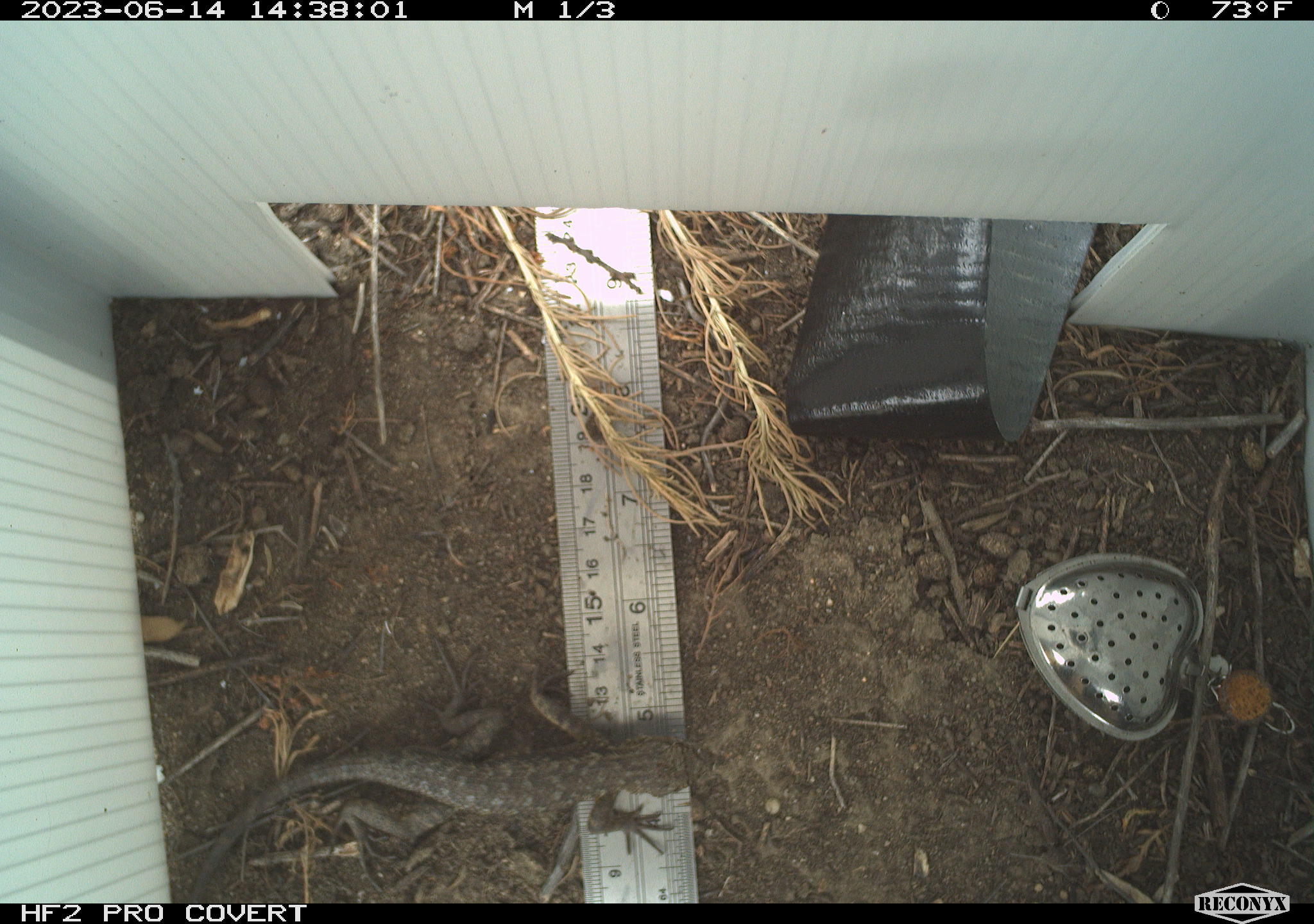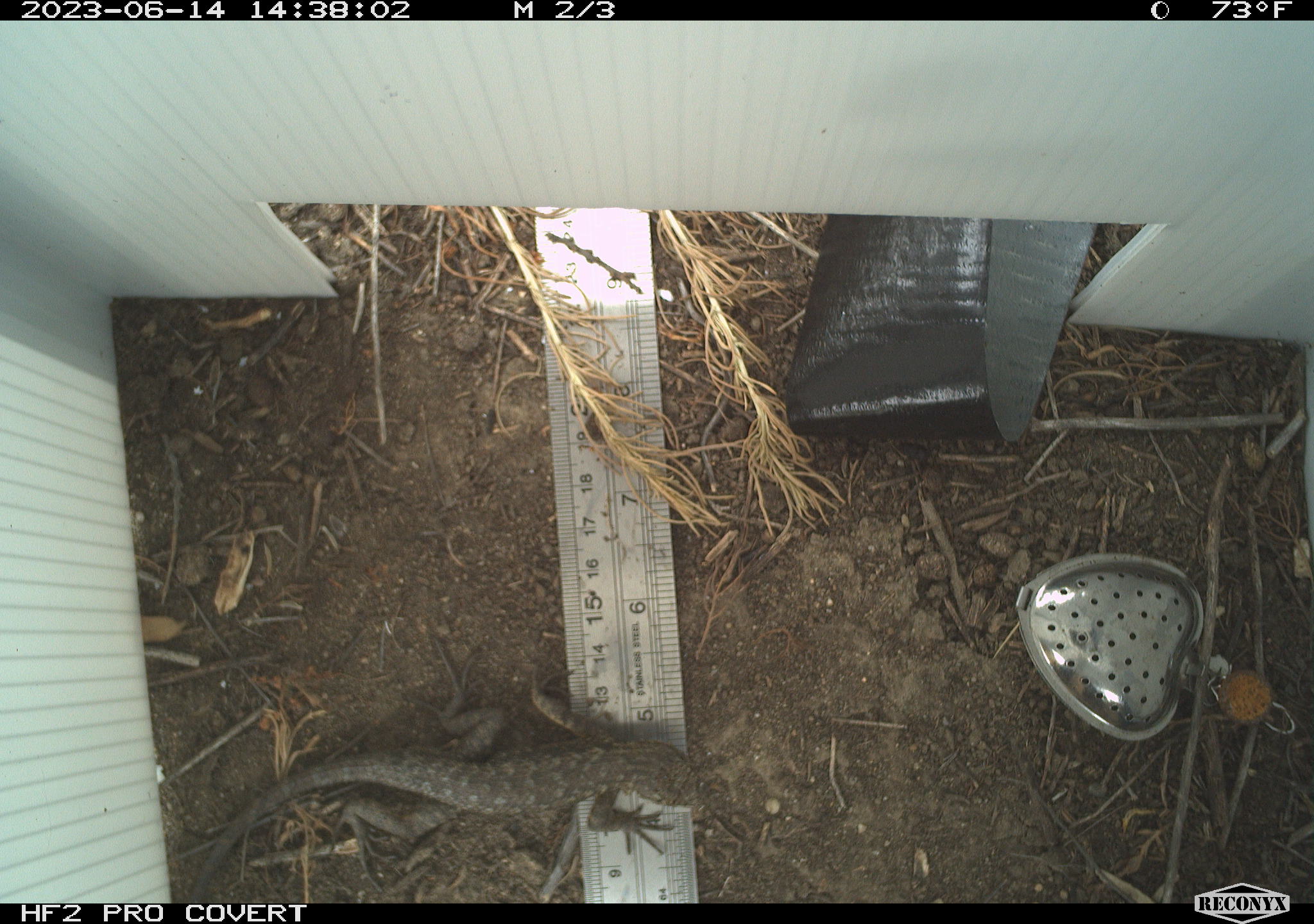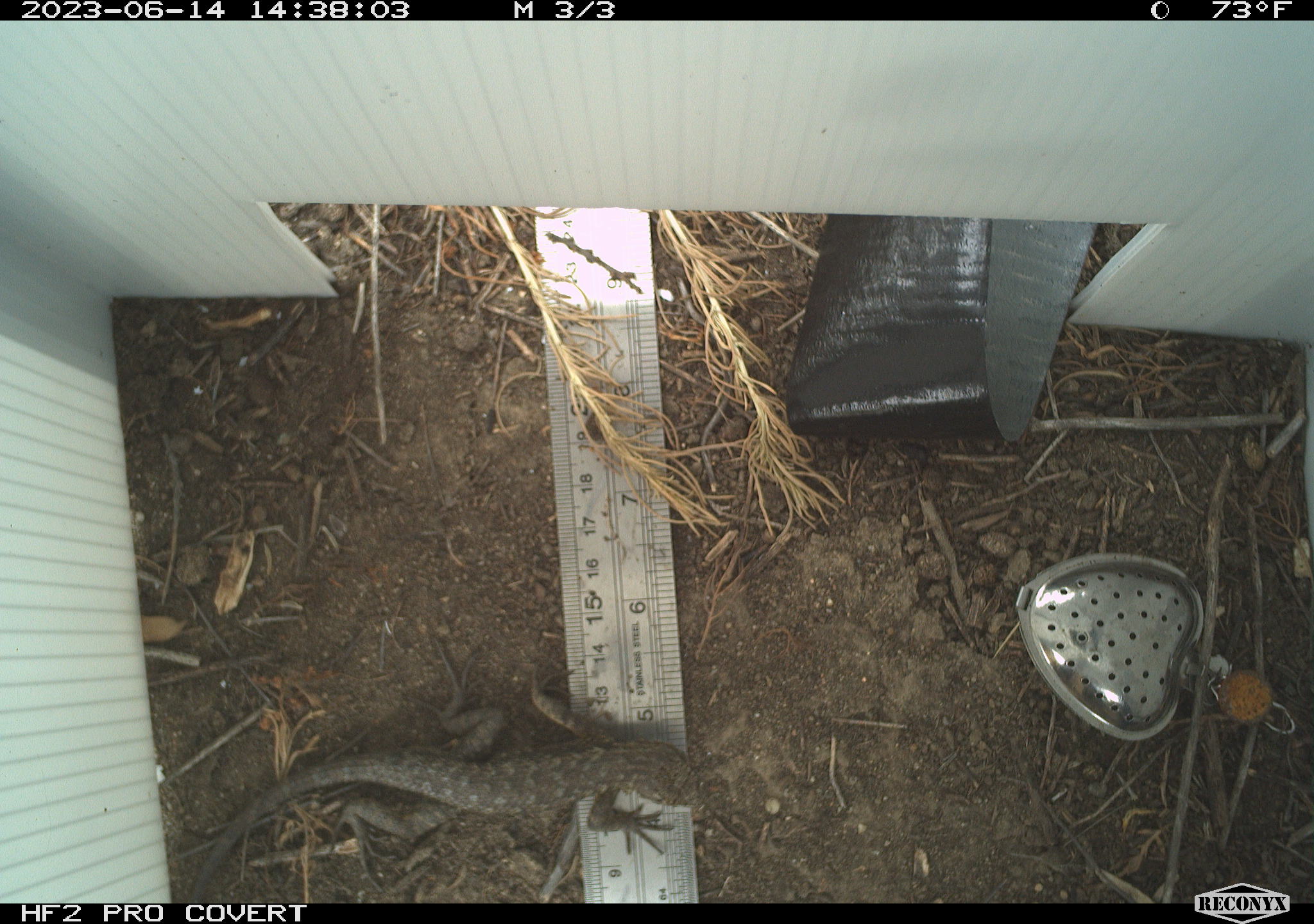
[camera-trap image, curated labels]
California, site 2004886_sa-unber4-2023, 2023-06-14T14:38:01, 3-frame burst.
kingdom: Animalia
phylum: Chordata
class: Reptilia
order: Squamata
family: Phrynosomatidae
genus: Sceloporus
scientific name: Sceloporus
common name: spiny lizards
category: sceloporus species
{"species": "sceloporus species (spiny lizards) (Sceloporus)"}